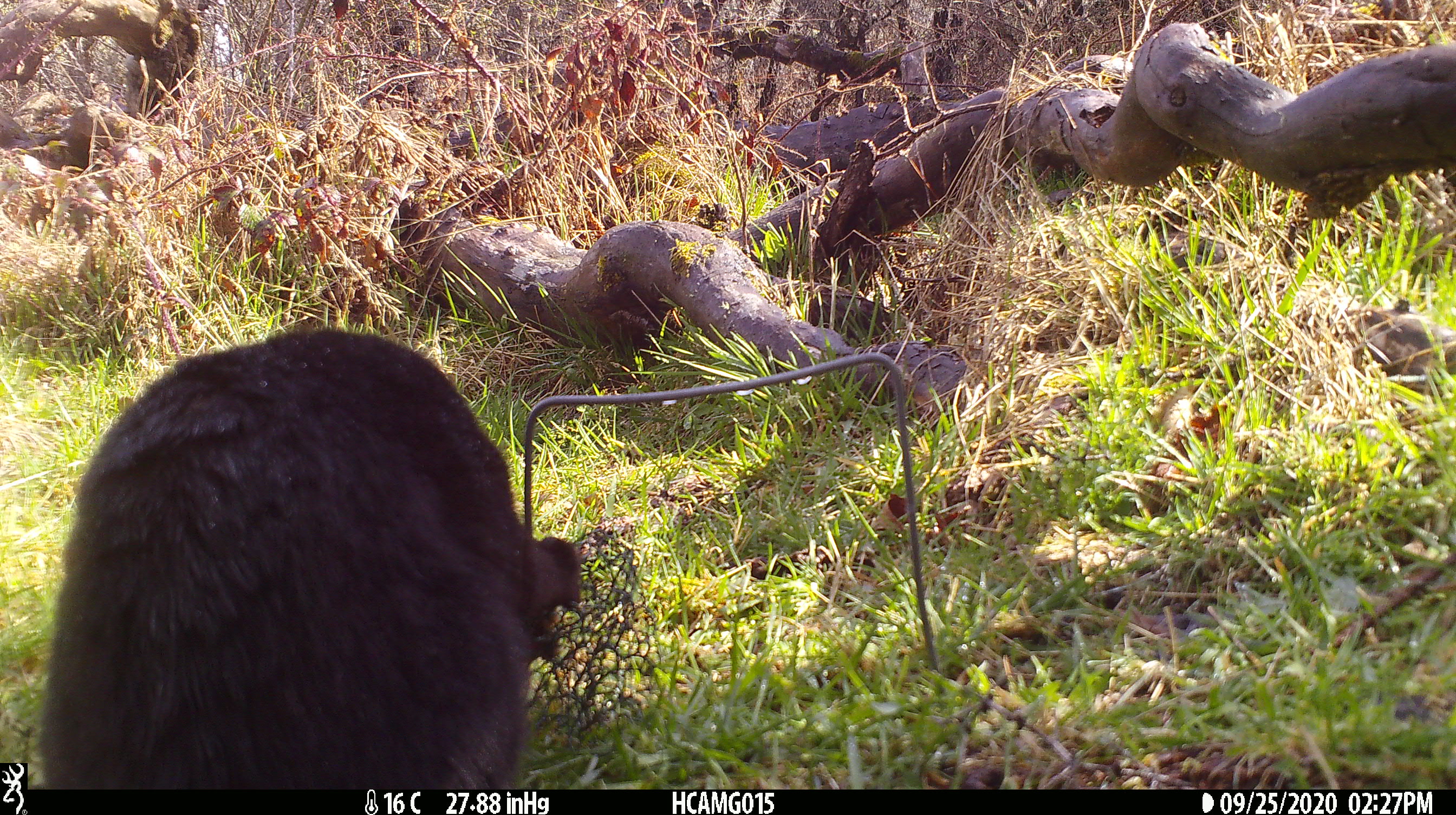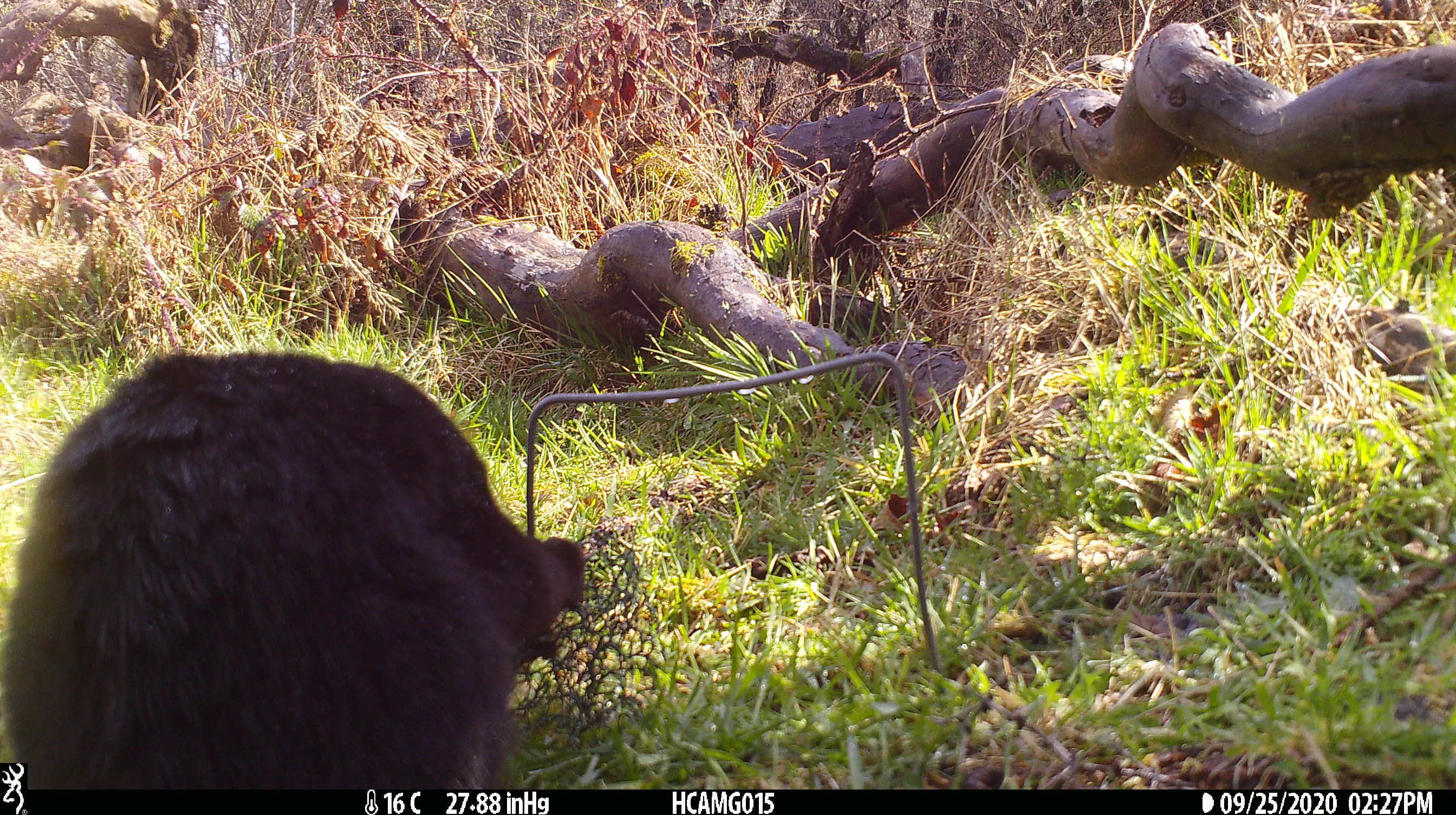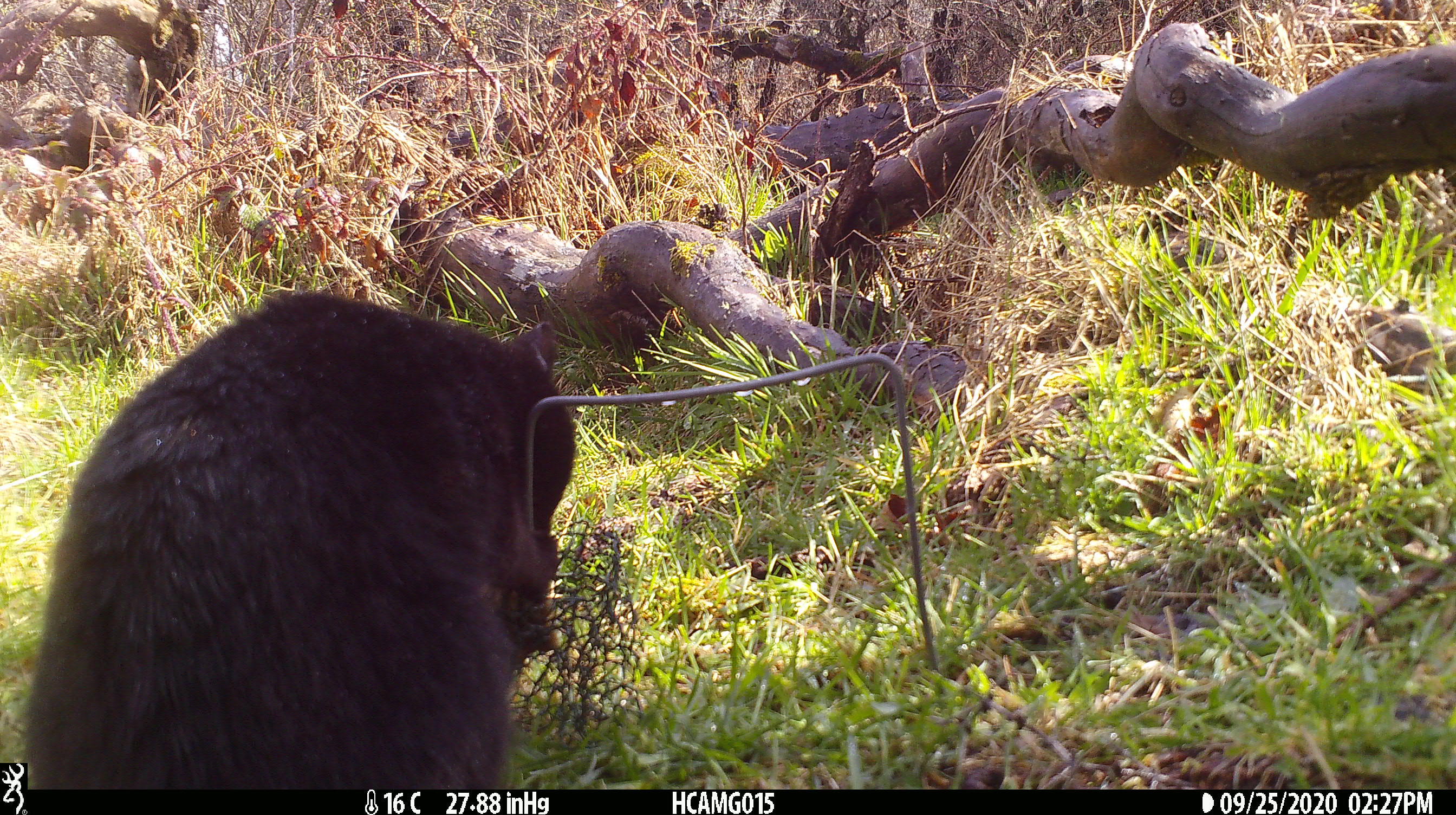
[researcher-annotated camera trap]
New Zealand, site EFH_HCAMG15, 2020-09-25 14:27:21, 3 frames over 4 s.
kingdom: Animalia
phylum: Chordata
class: Mammalia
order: Carnivora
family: Felidae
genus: Felis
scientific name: Felis catus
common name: domestic cat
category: cat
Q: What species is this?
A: Cat (domestic cat) (Felis catus).